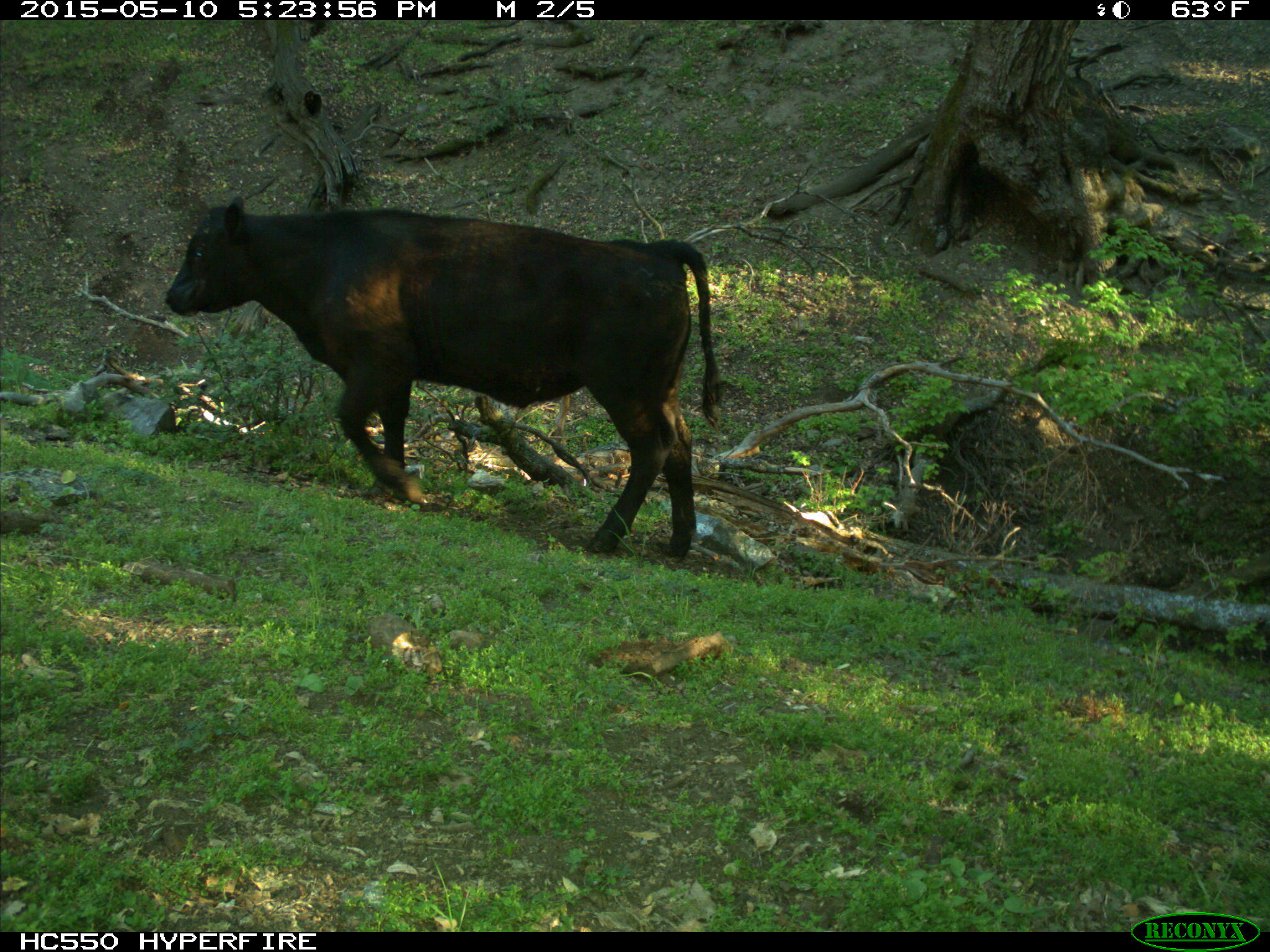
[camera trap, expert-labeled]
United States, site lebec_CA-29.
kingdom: Animalia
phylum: Chordata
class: Mammalia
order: Artiodactyla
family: Bovidae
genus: Bos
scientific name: Bos taurus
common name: domestic cow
Bos taurus (domestic cow).